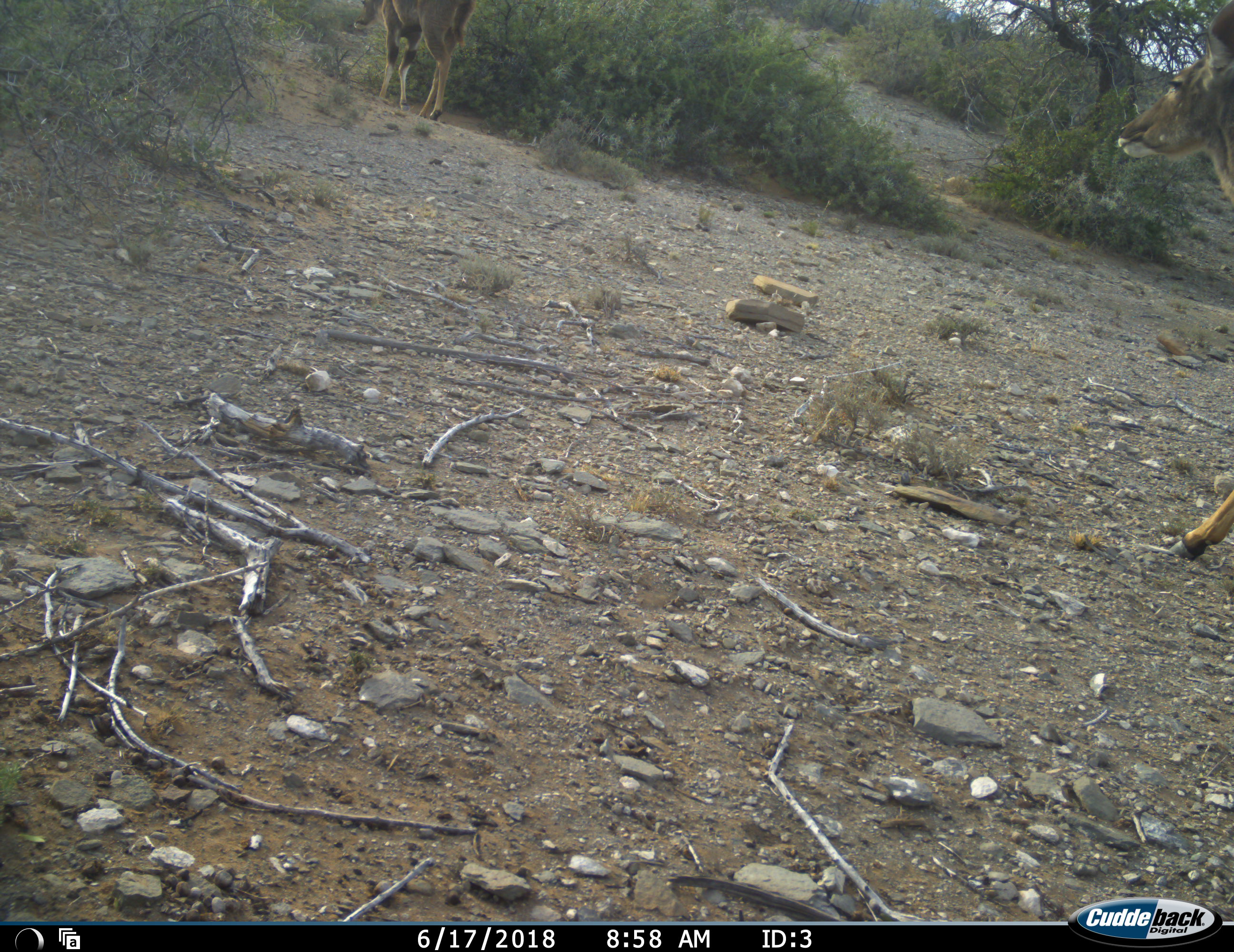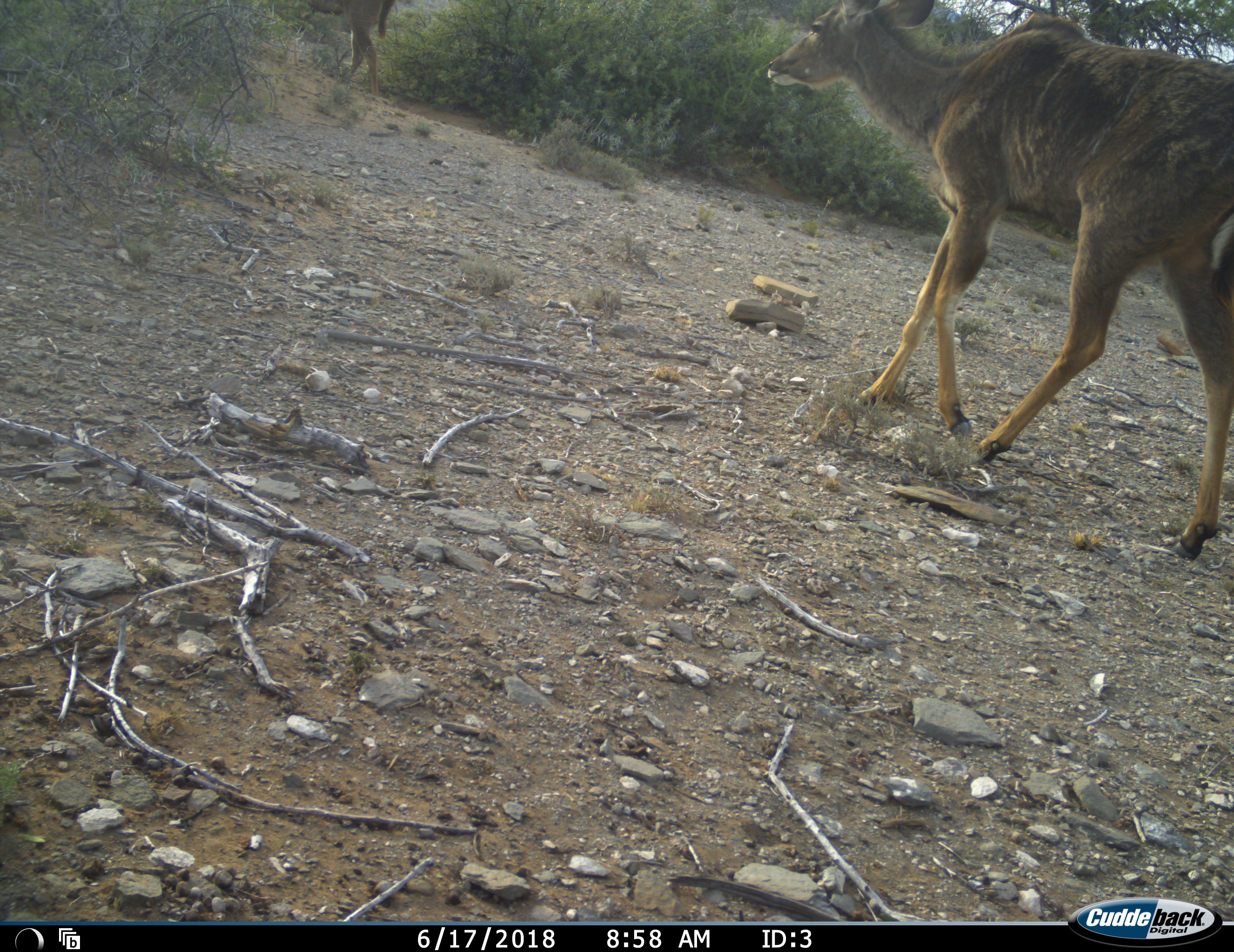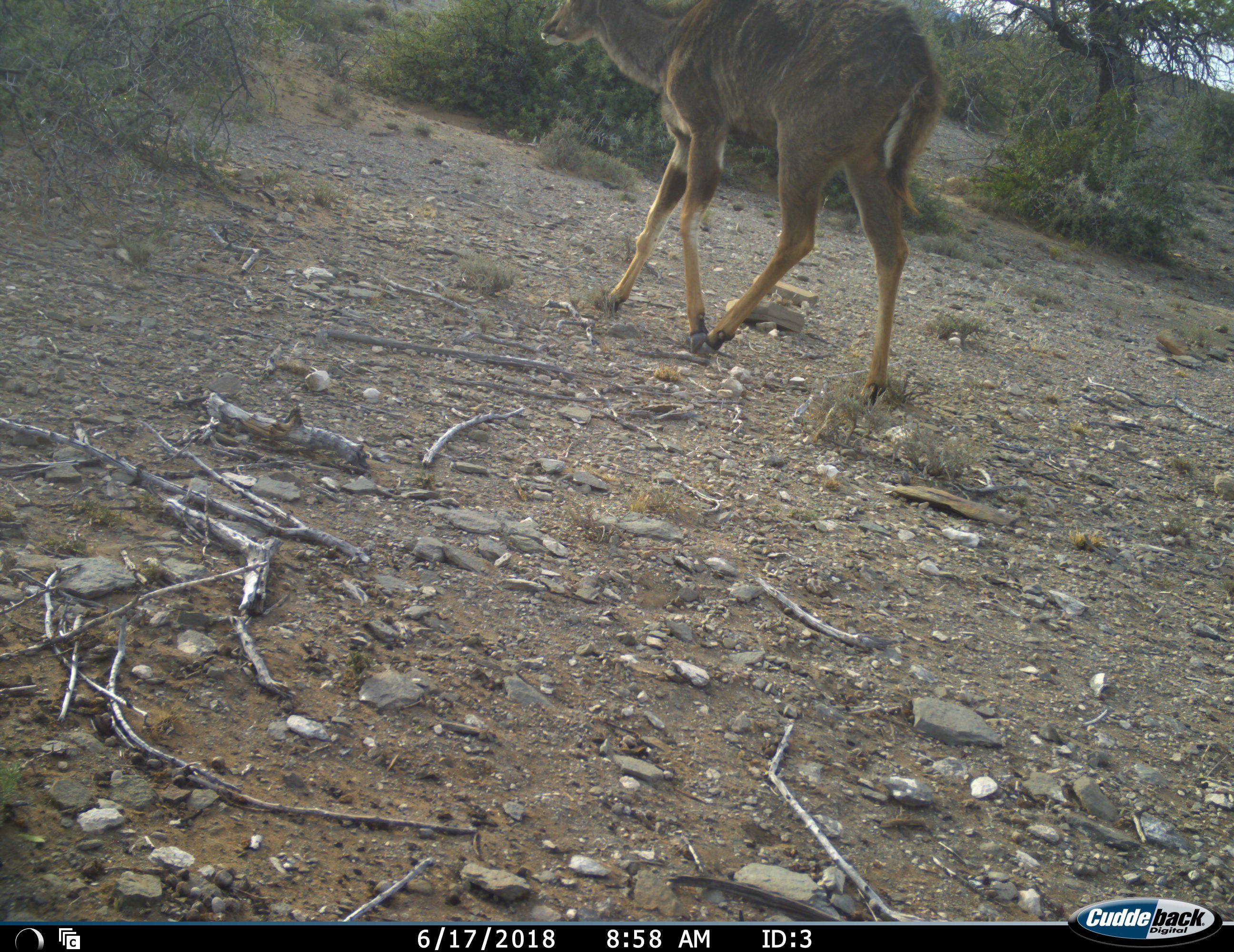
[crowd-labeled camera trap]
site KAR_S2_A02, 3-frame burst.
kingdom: Animalia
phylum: Chordata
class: Mammalia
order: Artiodactyla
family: Bovidae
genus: Tragelaphus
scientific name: Tragelaphus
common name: kudu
Kudu (Tragelaphus), count 2. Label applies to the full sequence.